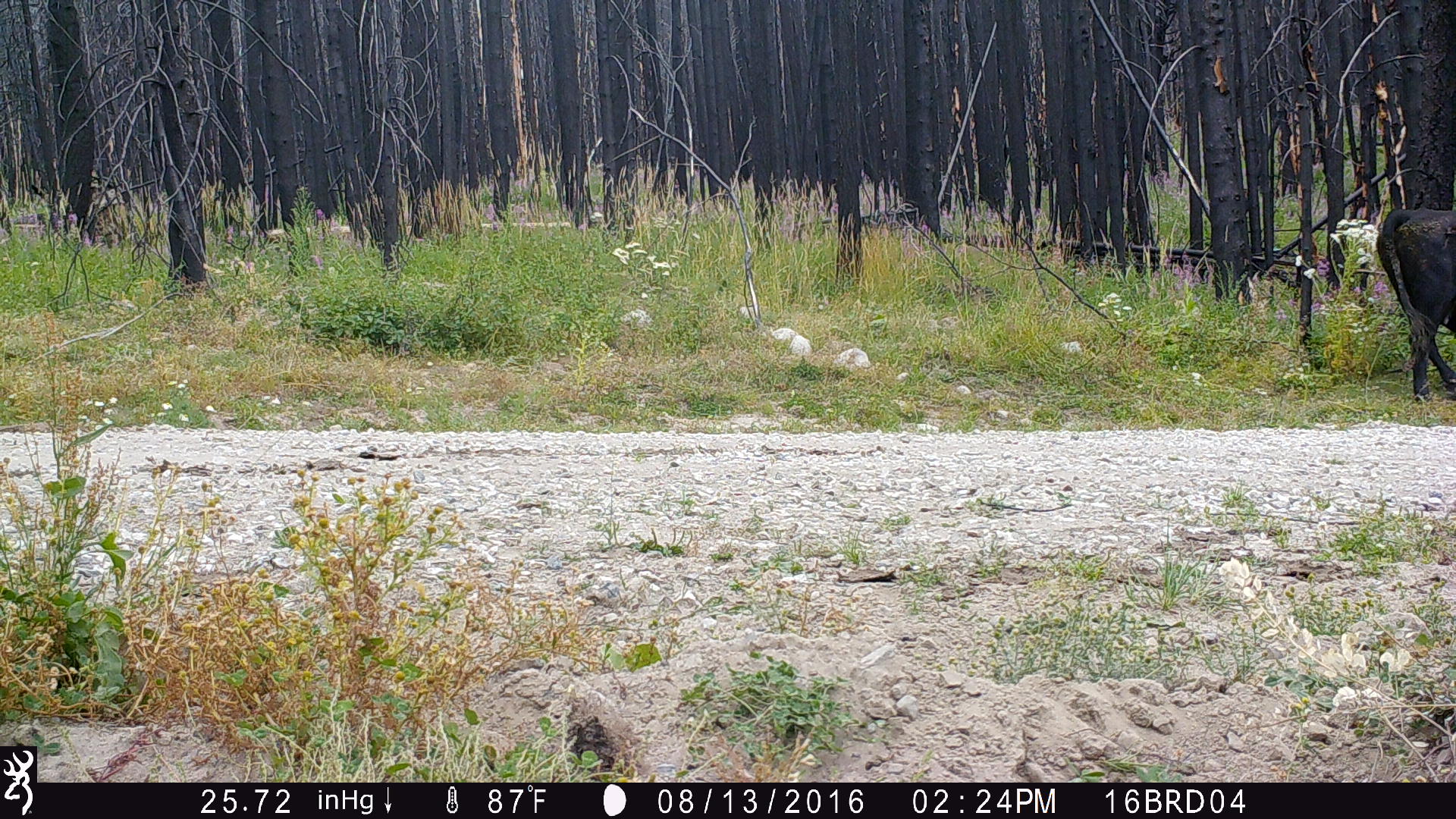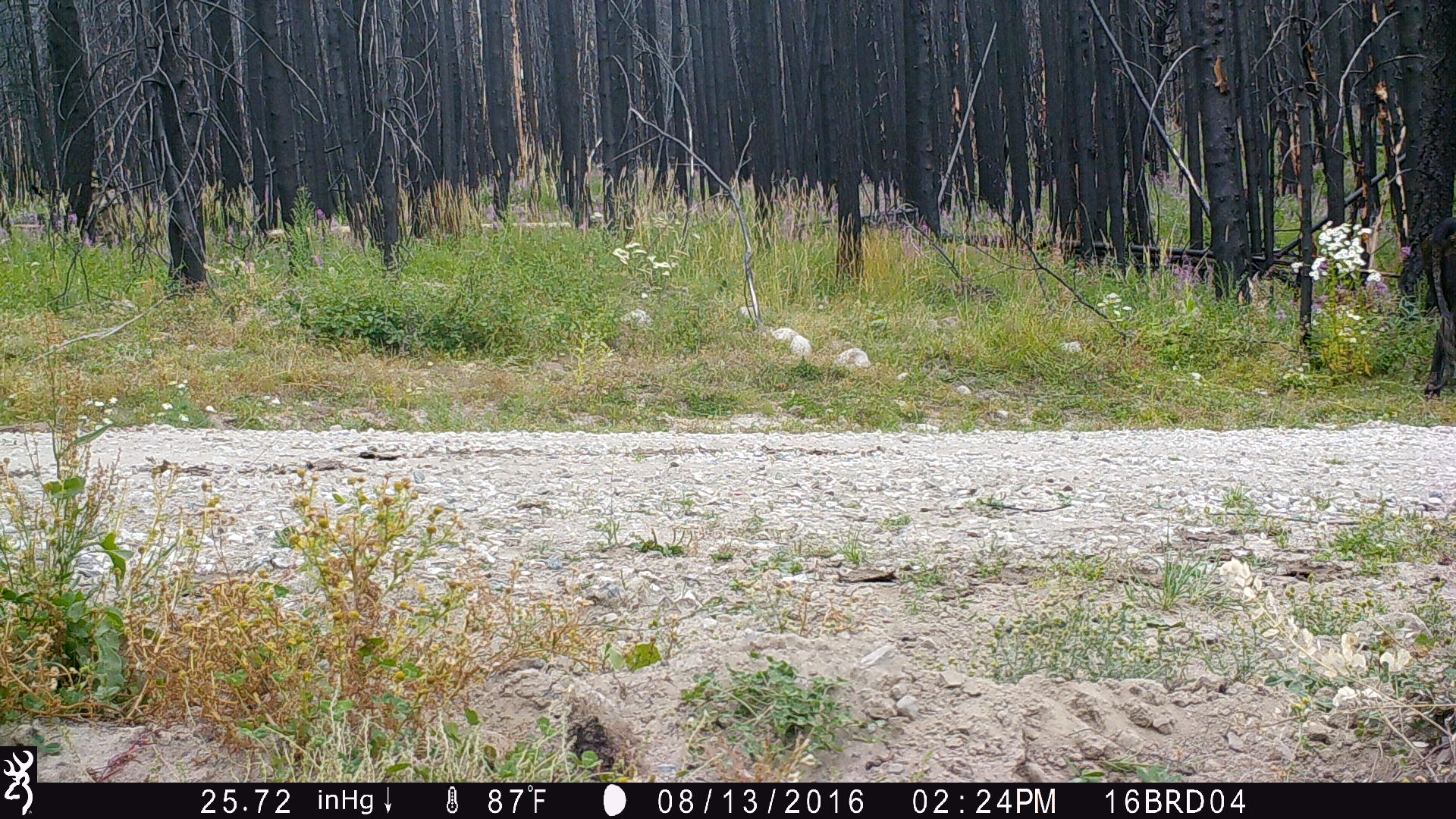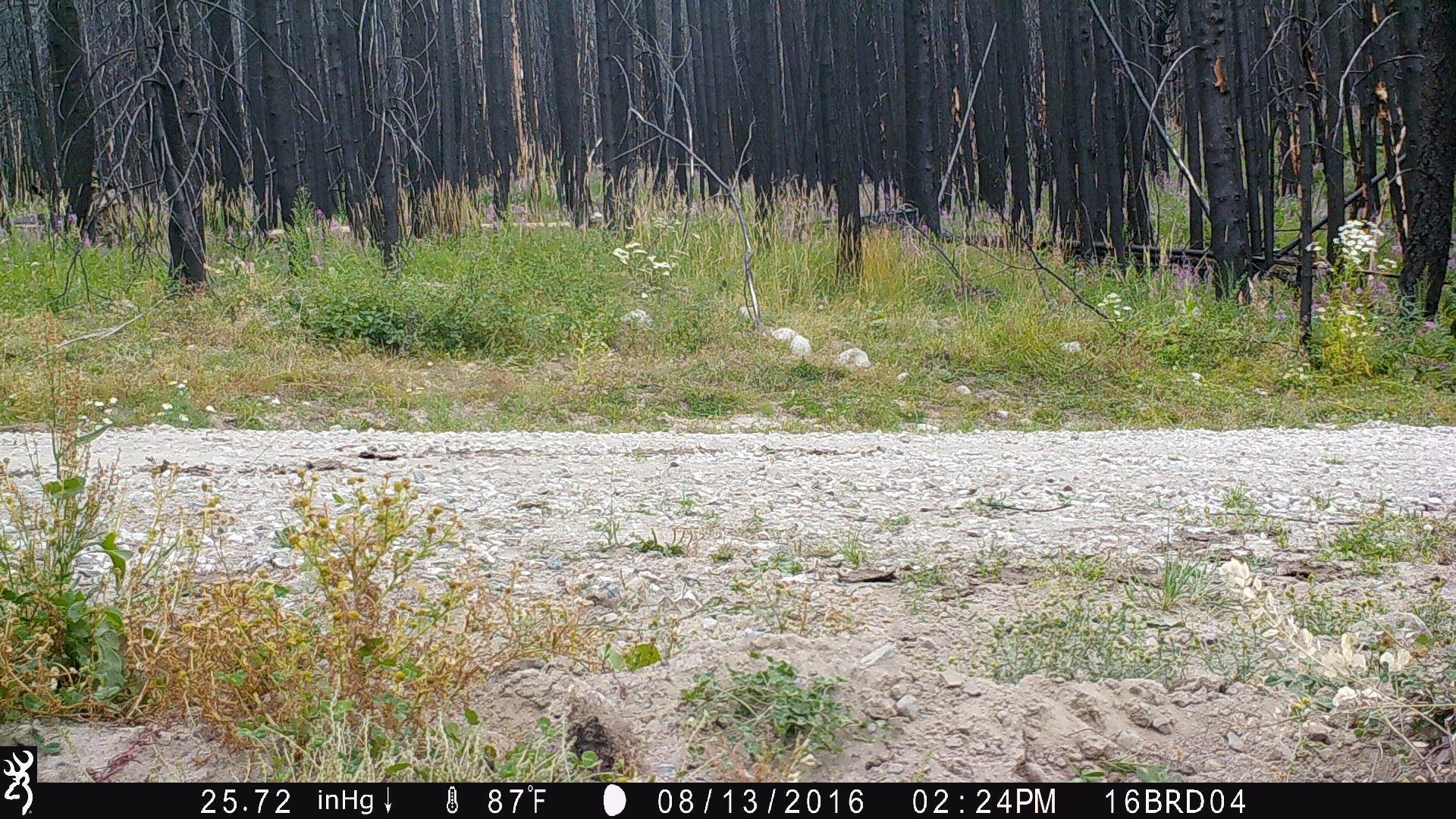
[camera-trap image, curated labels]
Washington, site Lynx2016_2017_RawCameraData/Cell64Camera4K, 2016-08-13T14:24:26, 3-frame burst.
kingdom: Animalia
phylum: Chordata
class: Mammalia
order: Artiodactyla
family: Bovidae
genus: Bos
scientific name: Bos taurus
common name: domestic cattle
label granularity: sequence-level